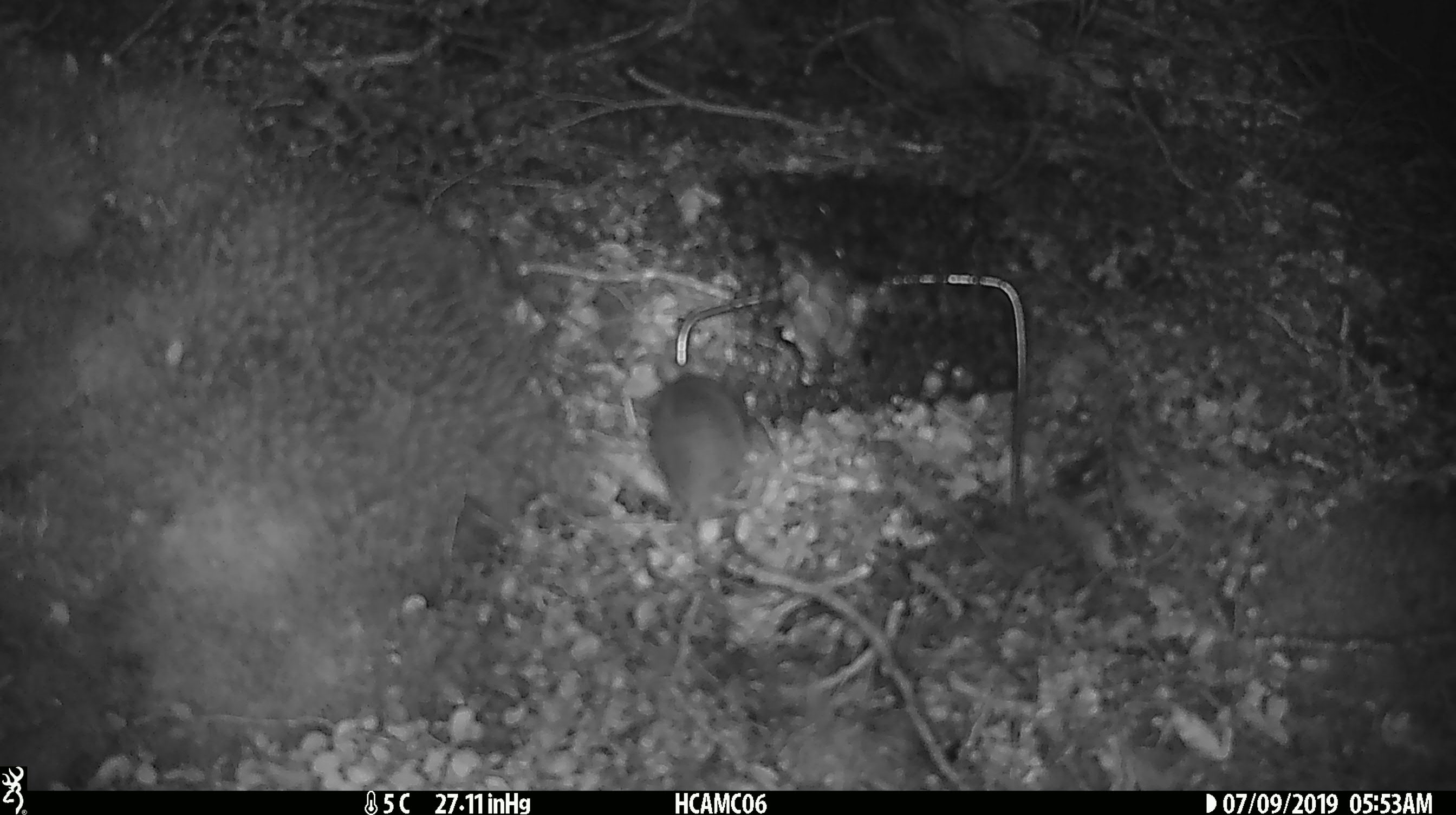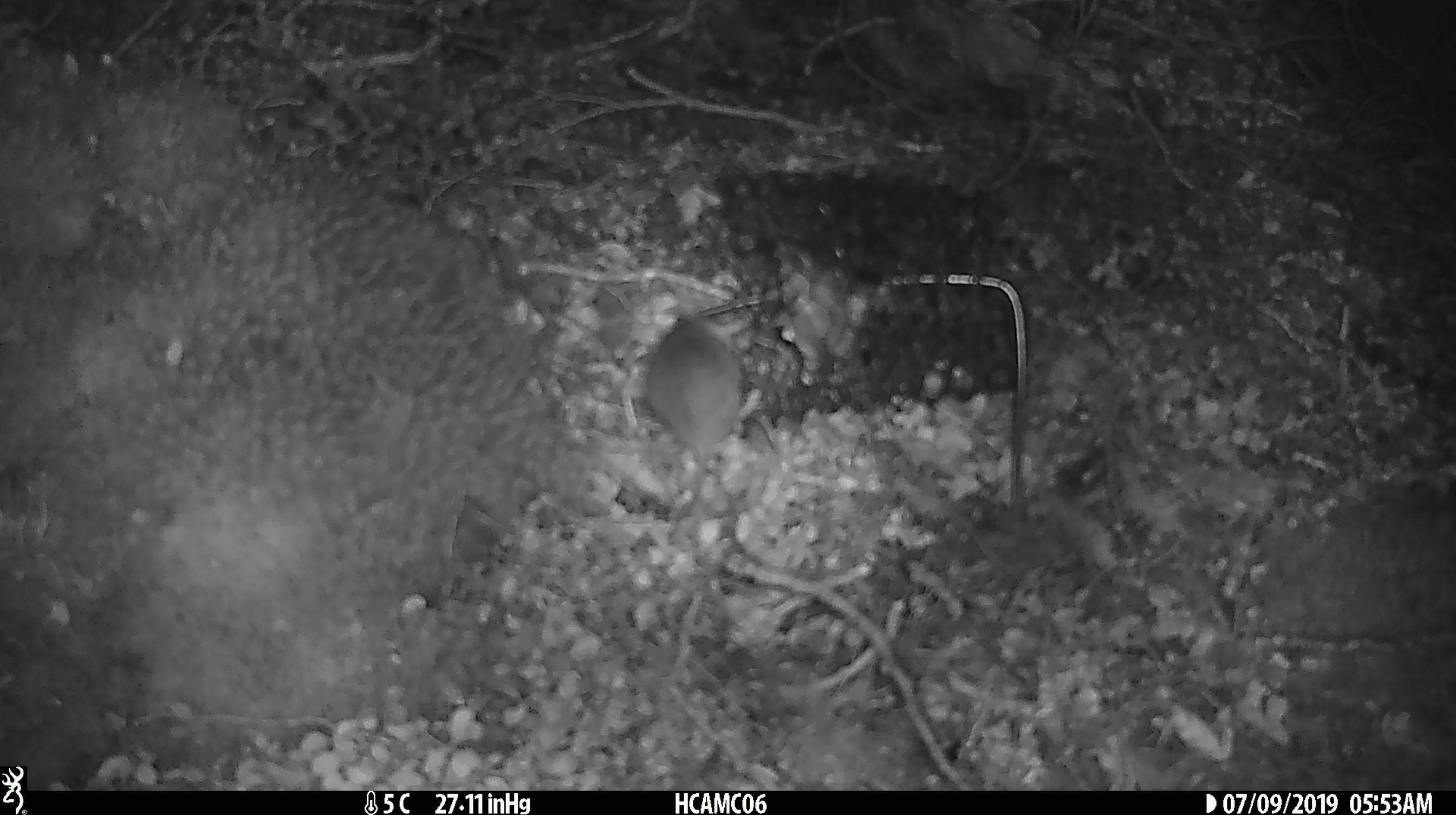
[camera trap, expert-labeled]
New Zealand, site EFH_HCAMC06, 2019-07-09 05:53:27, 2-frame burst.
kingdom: Animalia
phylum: Chordata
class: Mammalia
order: Rodentia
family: Muridae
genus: Mus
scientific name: Mus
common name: mouse